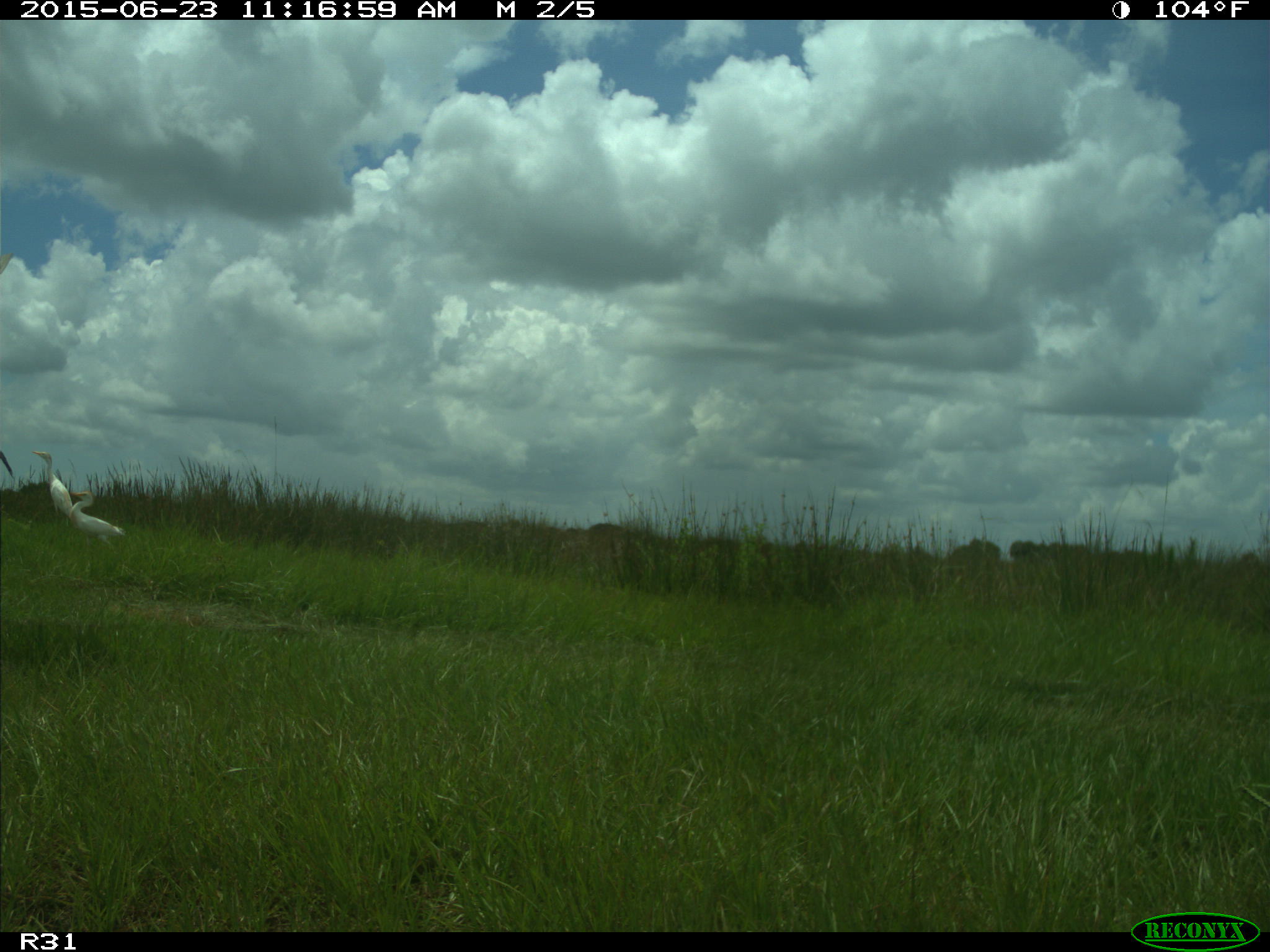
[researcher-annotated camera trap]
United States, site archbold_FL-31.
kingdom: Animalia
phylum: Chordata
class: Aves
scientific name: Aves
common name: birds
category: unidentified bird